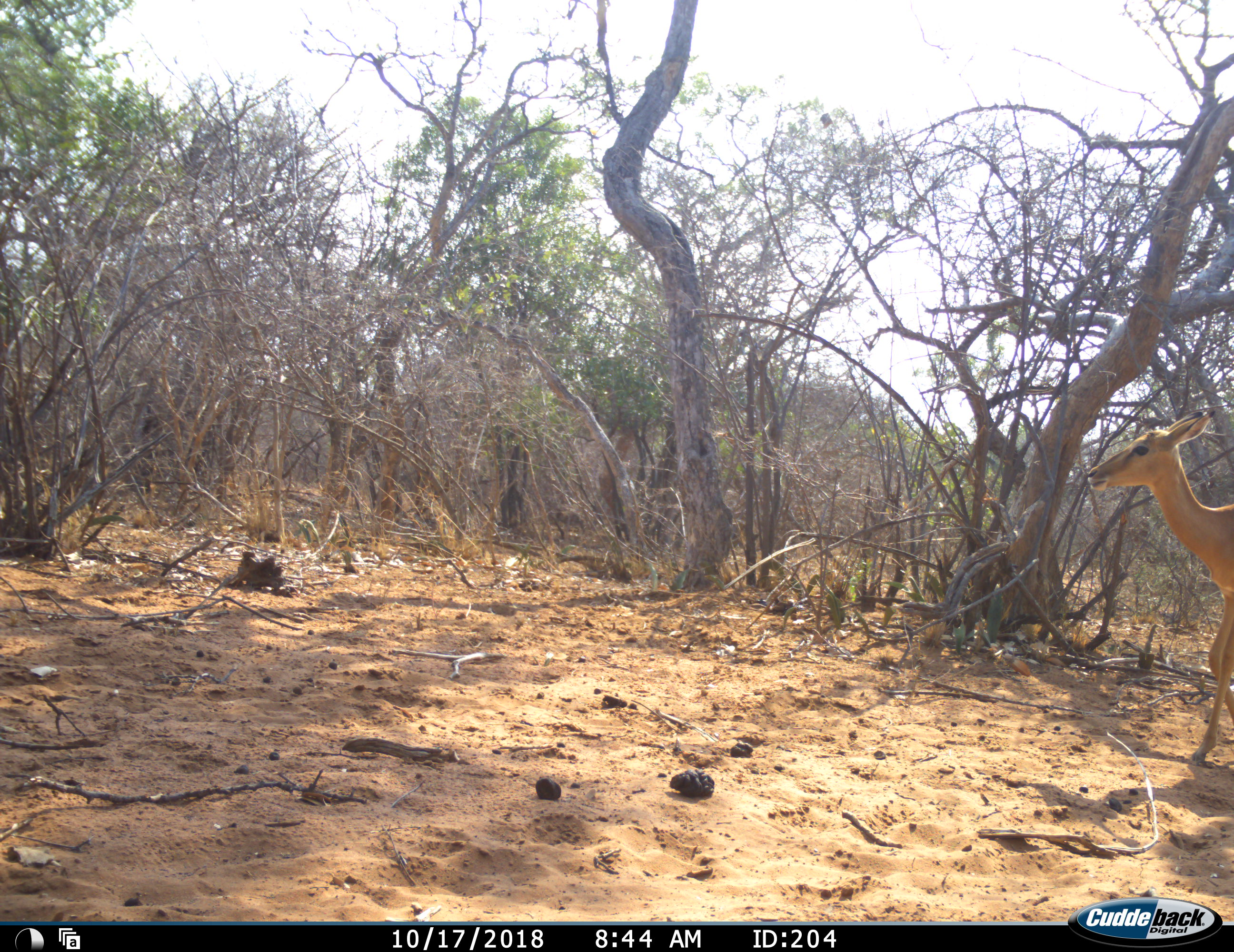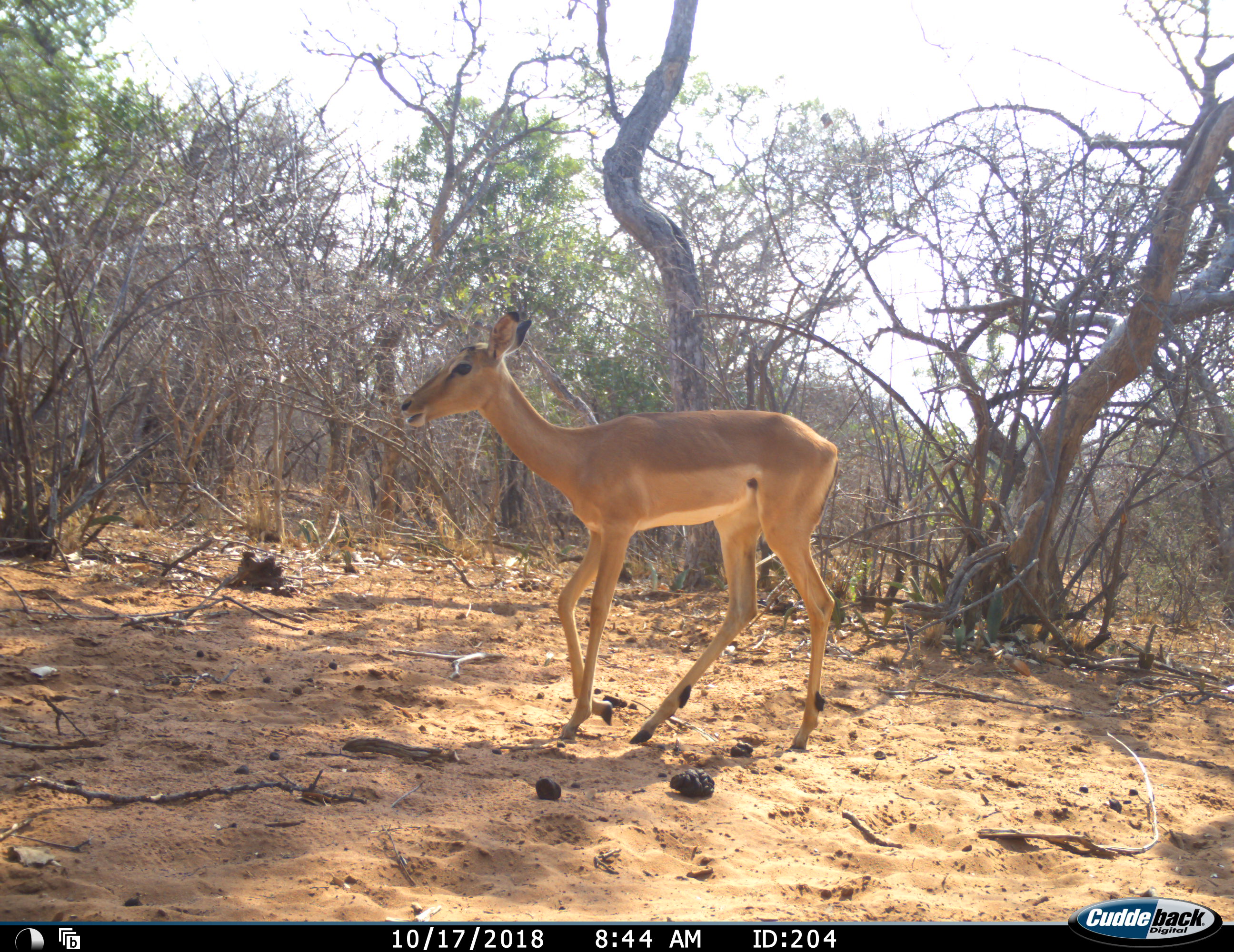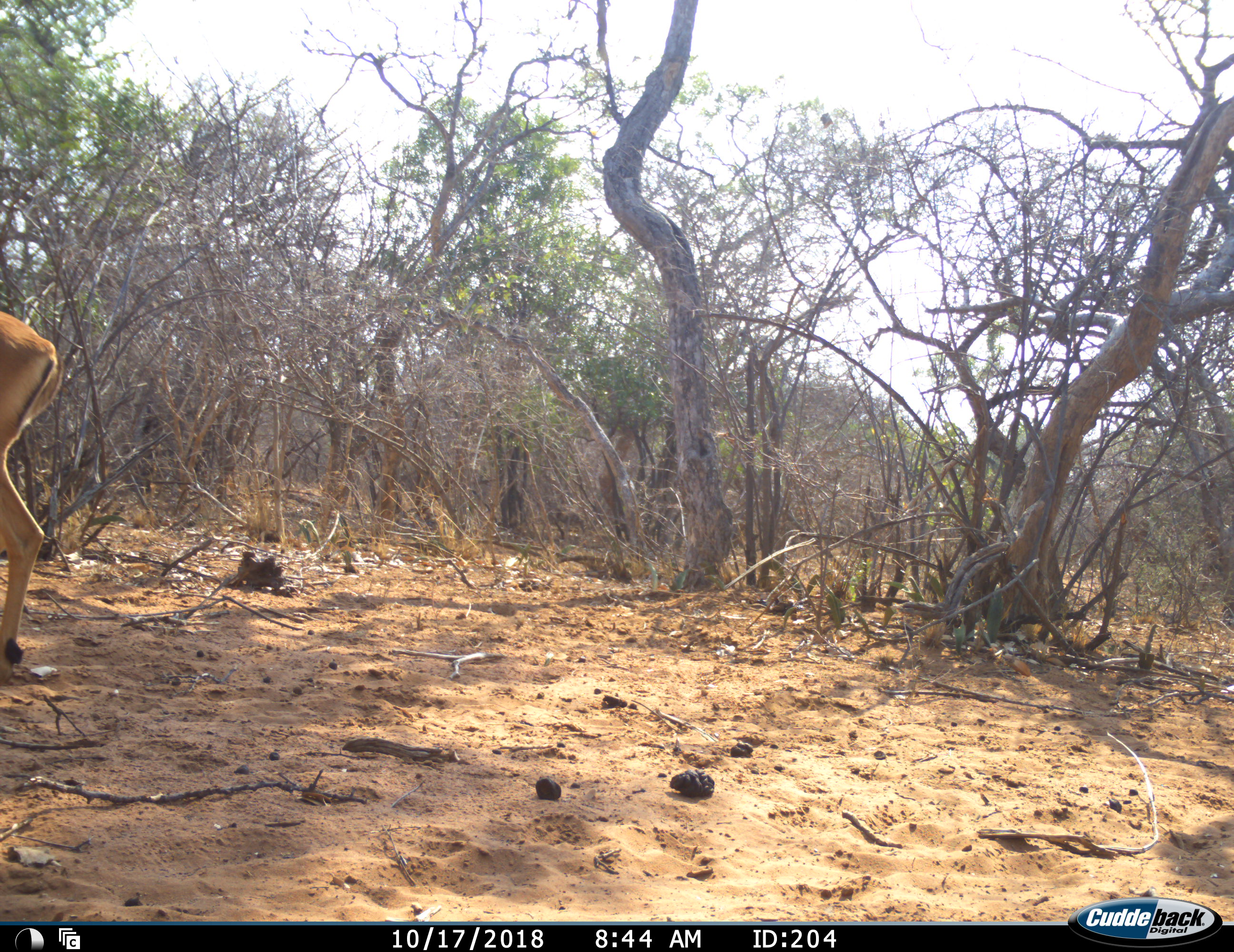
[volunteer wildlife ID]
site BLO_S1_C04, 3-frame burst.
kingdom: Animalia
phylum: Chordata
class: Mammalia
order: Artiodactyla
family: Bovidae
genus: Aepyceros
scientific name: Aepyceros melampus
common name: impala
Impala (Aepyceros melampus), count 1. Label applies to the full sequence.